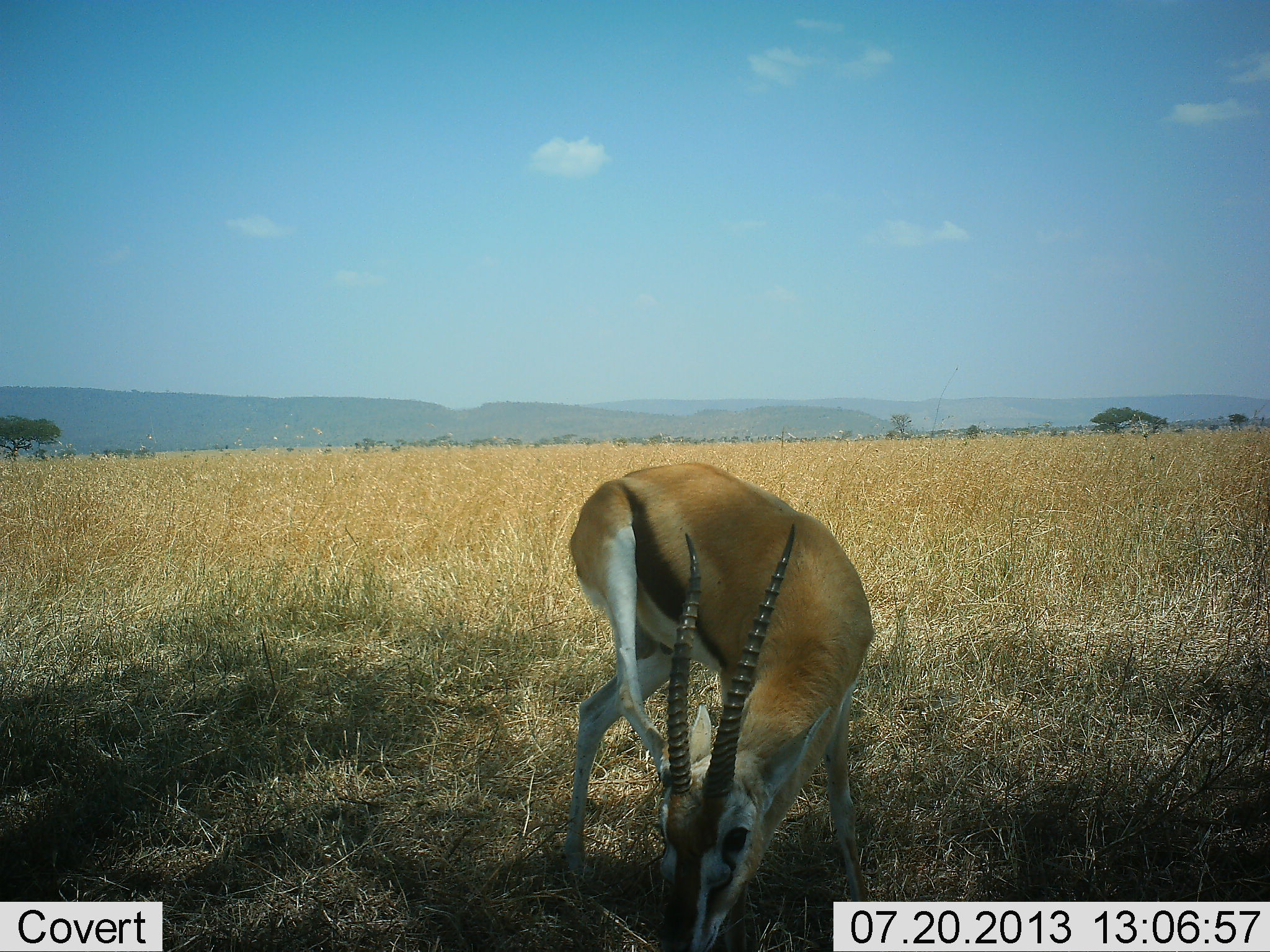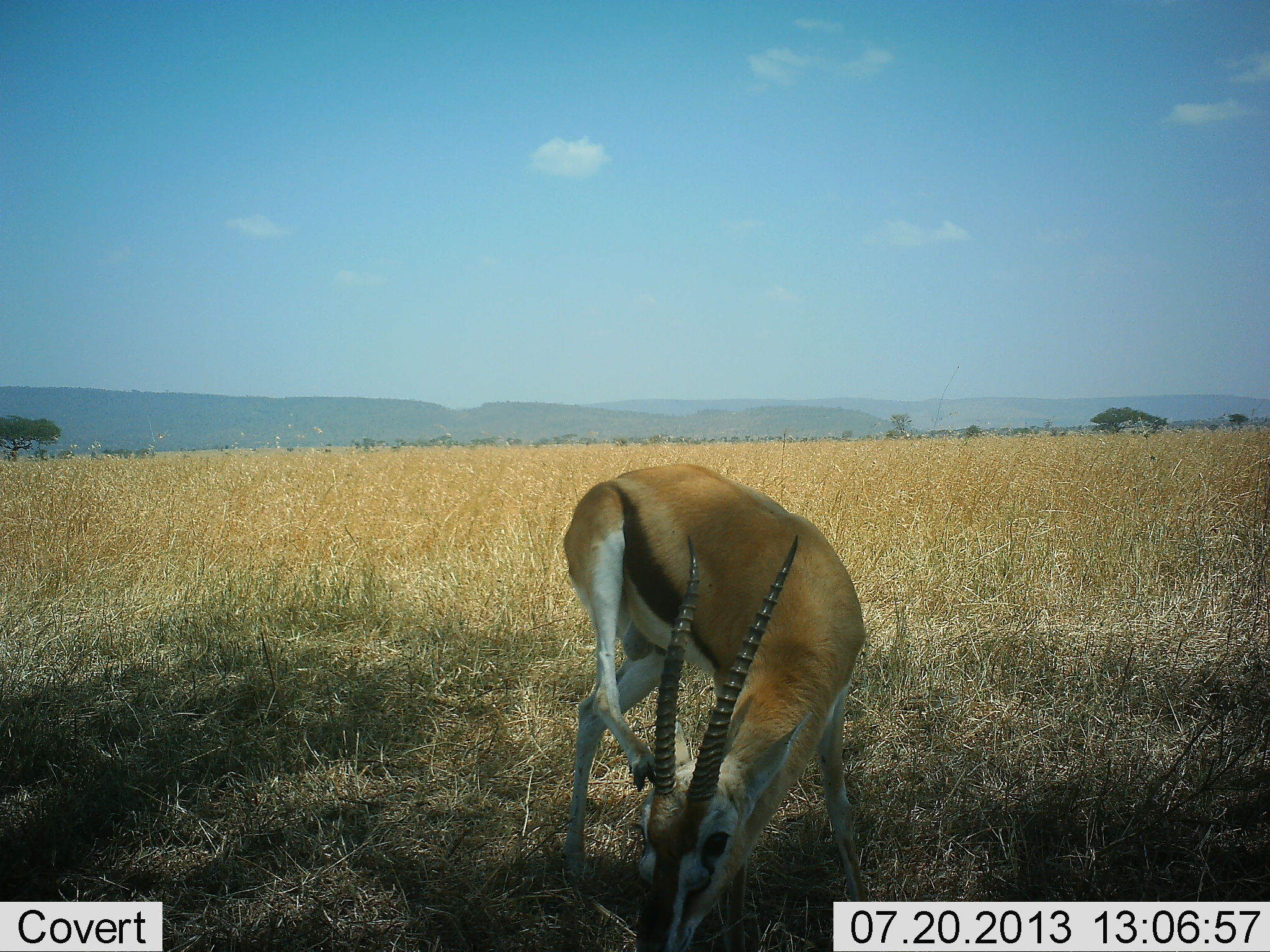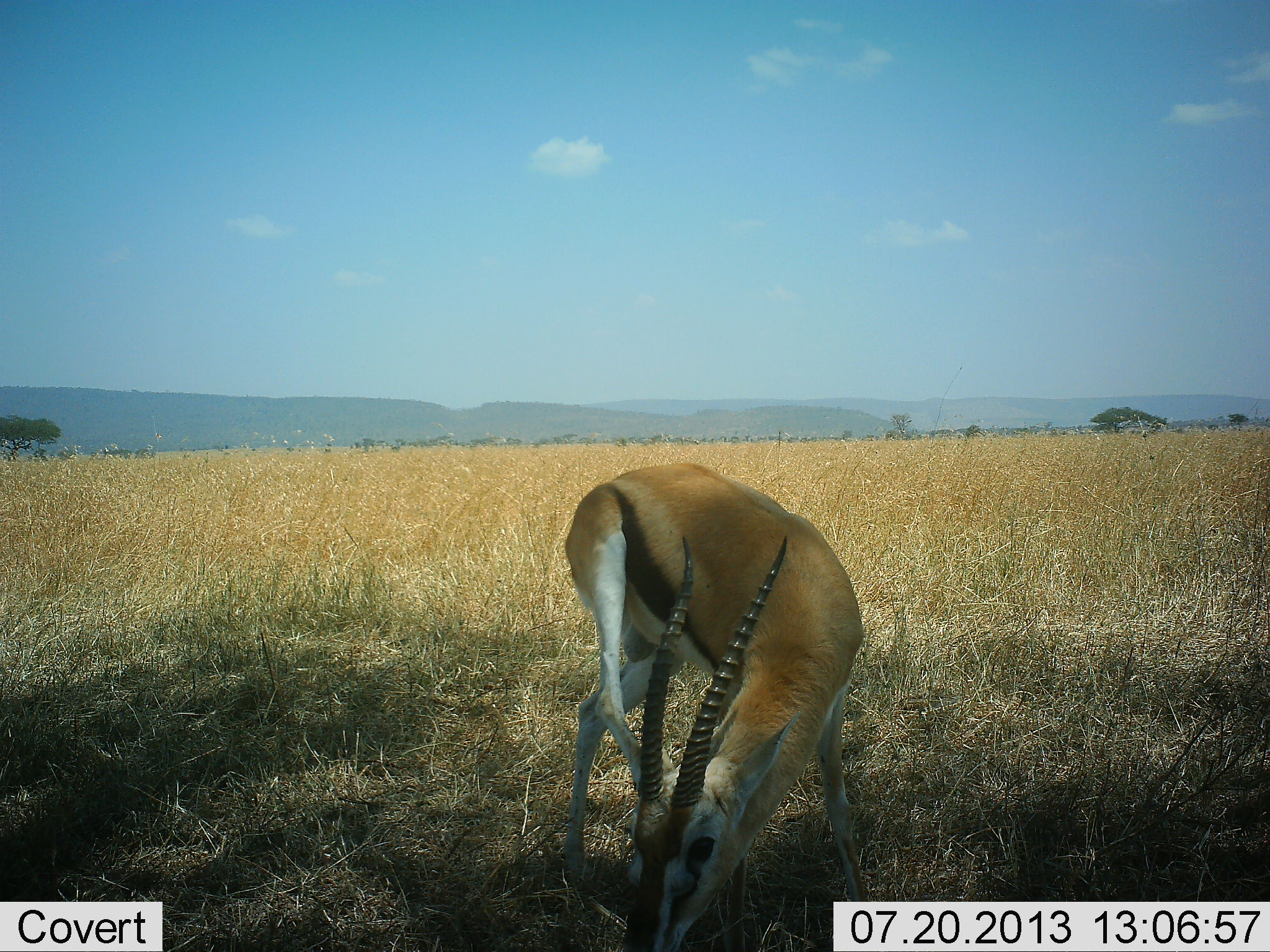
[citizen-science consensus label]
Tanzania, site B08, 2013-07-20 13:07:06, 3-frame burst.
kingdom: Animalia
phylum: Chordata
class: Mammalia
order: Artiodactyla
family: Bovidae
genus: Eudorcas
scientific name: Eudorcas thomsonii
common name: thomson's gazelle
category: gazellethomsons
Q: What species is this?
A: Gazellethomsons (thomson's gazelle) (Eudorcas thomsonii).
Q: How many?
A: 1.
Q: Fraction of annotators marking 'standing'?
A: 59%.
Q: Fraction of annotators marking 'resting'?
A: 0%.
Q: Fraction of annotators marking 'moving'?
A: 0%.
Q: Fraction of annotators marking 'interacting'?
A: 4%.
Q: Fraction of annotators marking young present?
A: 0%.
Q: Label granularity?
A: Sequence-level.